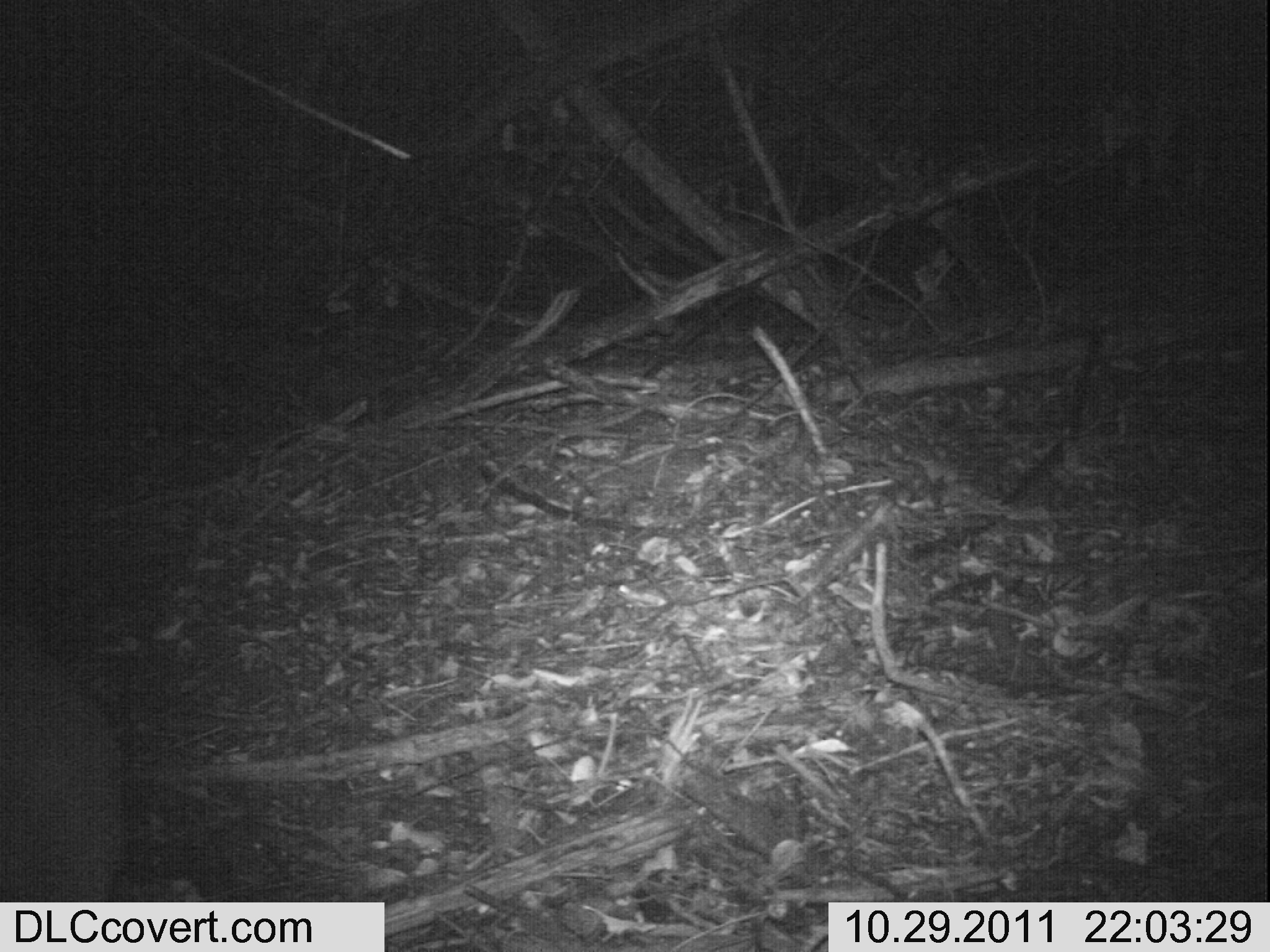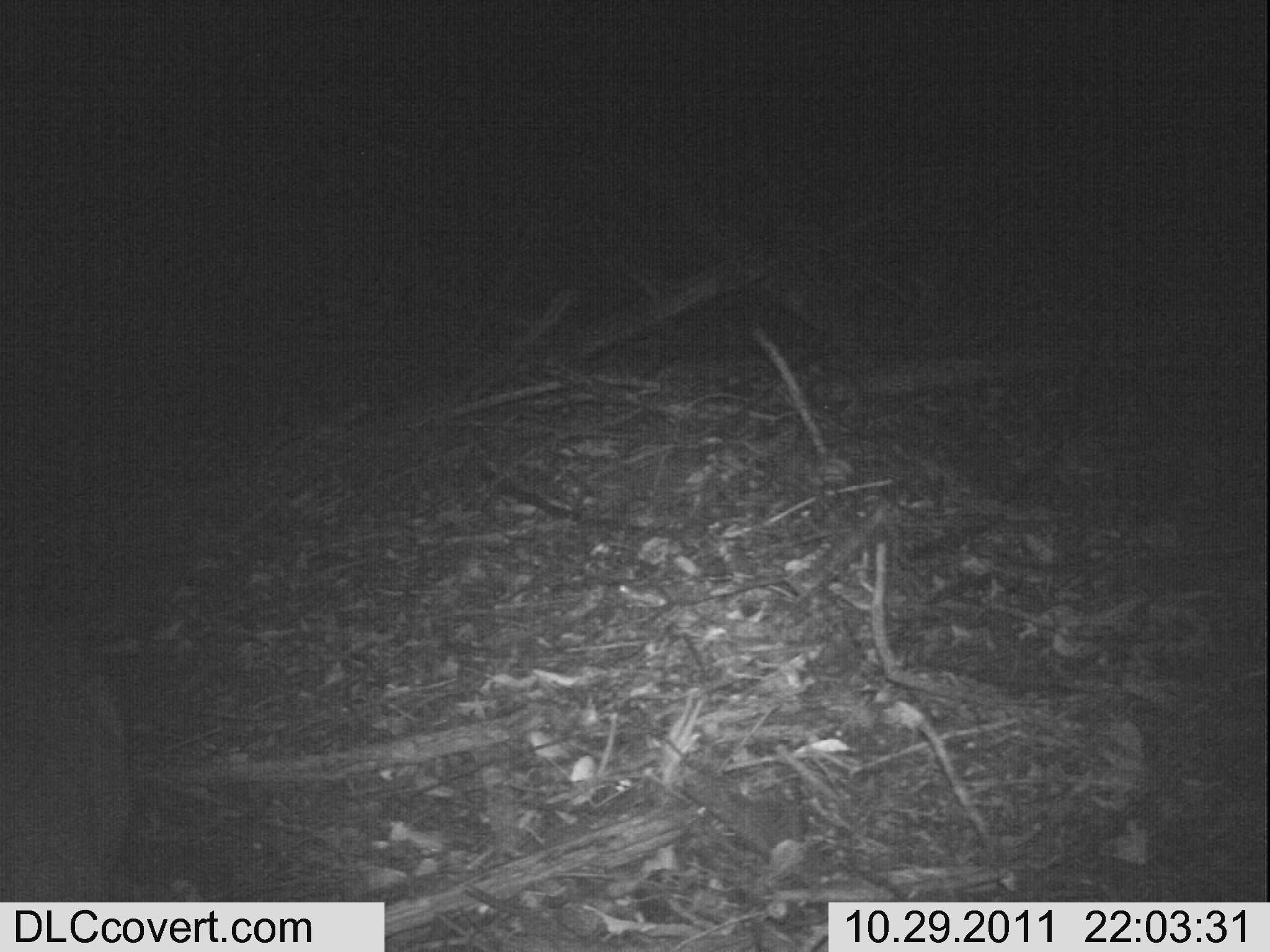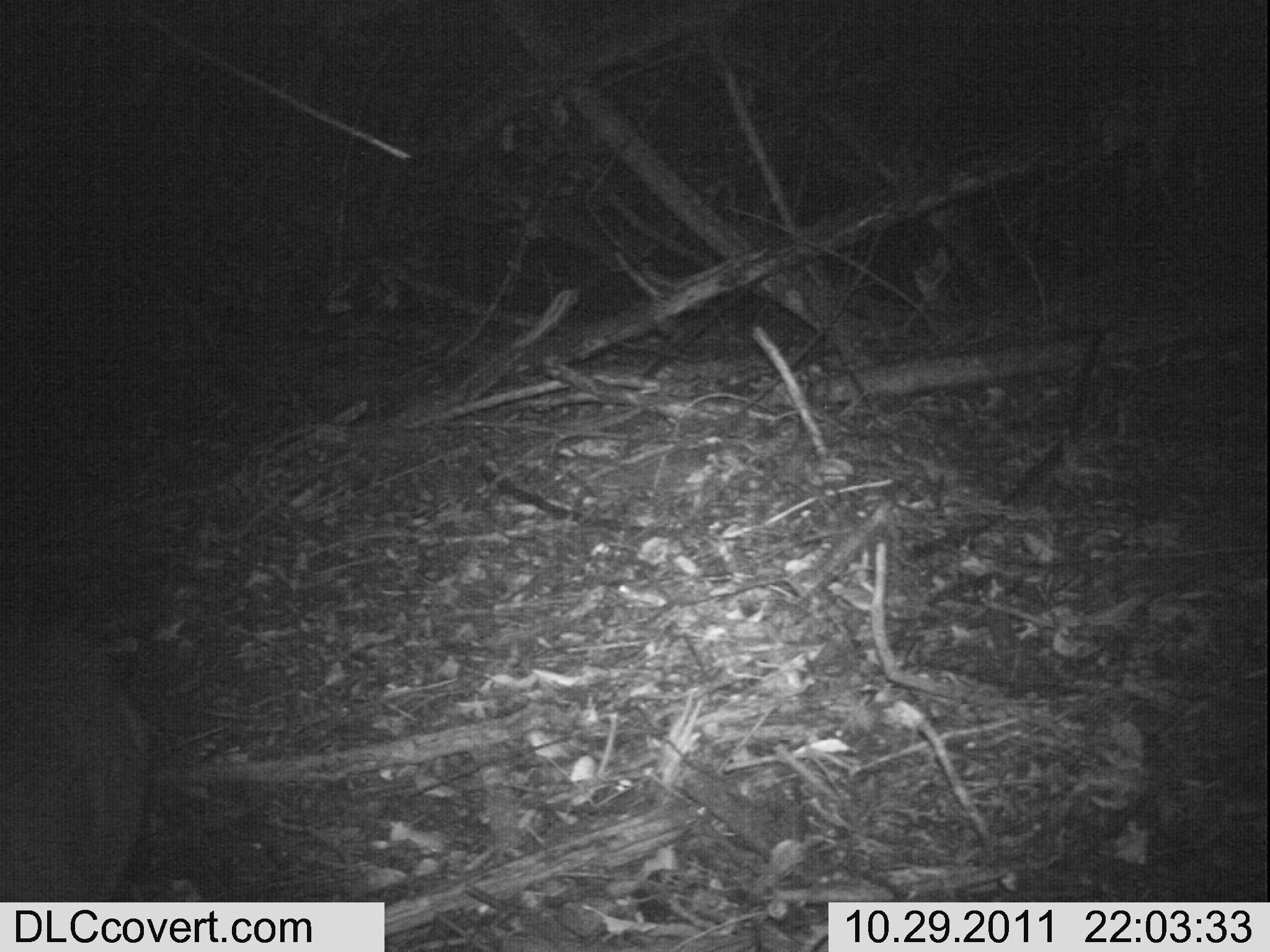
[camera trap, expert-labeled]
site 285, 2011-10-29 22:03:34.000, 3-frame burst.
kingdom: Animalia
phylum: Chordata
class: Mammalia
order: Artiodactyla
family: Bovidae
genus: Nesotragus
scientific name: Nesotragus moschatus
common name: suni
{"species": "Nesotragus moschatus (suni)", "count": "1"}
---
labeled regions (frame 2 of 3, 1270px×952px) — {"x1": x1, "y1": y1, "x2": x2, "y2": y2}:
nesotragus moschatus: {"x1": 0, "y1": 616, "x2": 141, "y2": 903}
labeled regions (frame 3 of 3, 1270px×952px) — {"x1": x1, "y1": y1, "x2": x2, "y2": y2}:
nesotragus moschatus: {"x1": 0, "y1": 613, "x2": 159, "y2": 902}